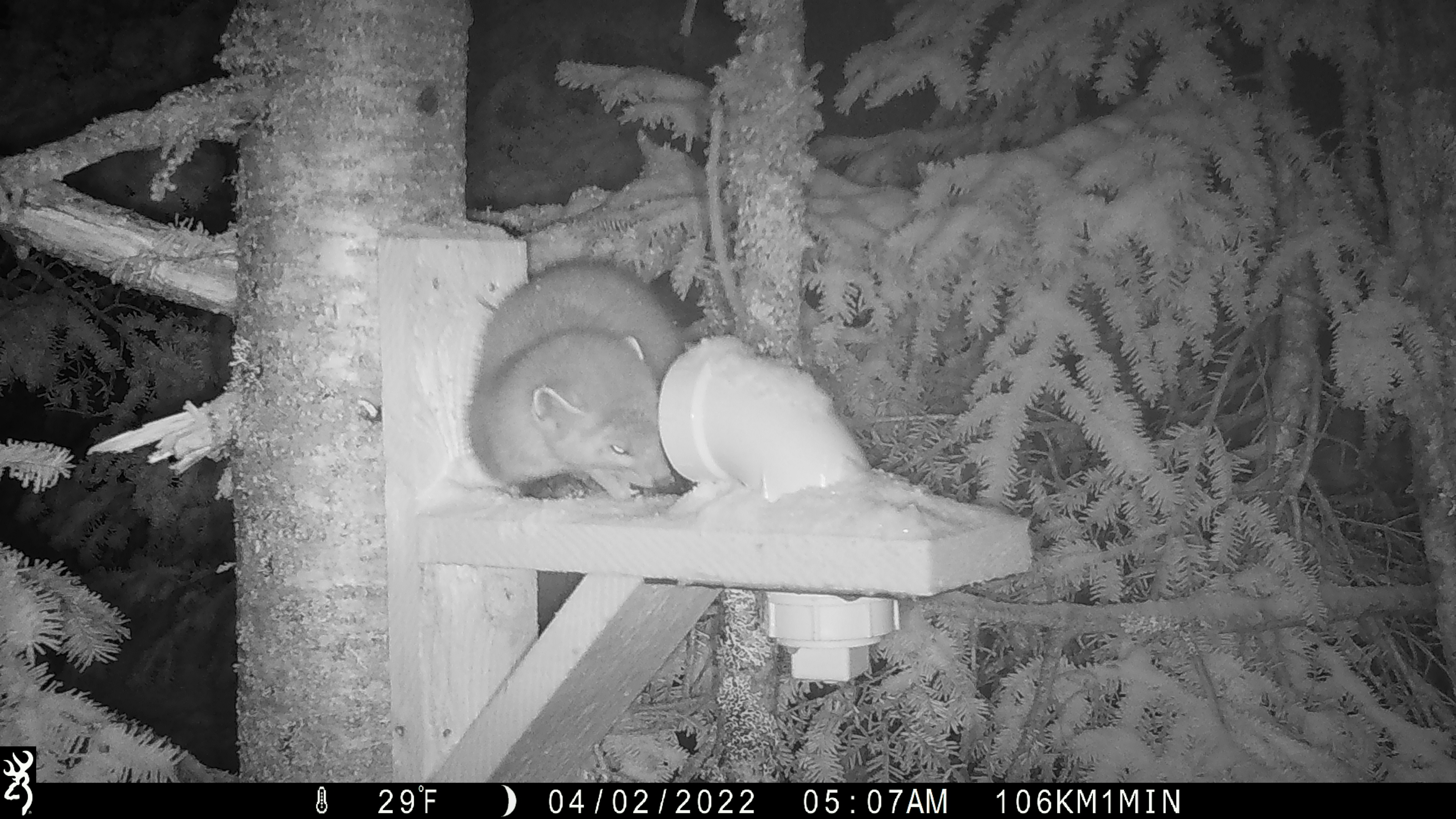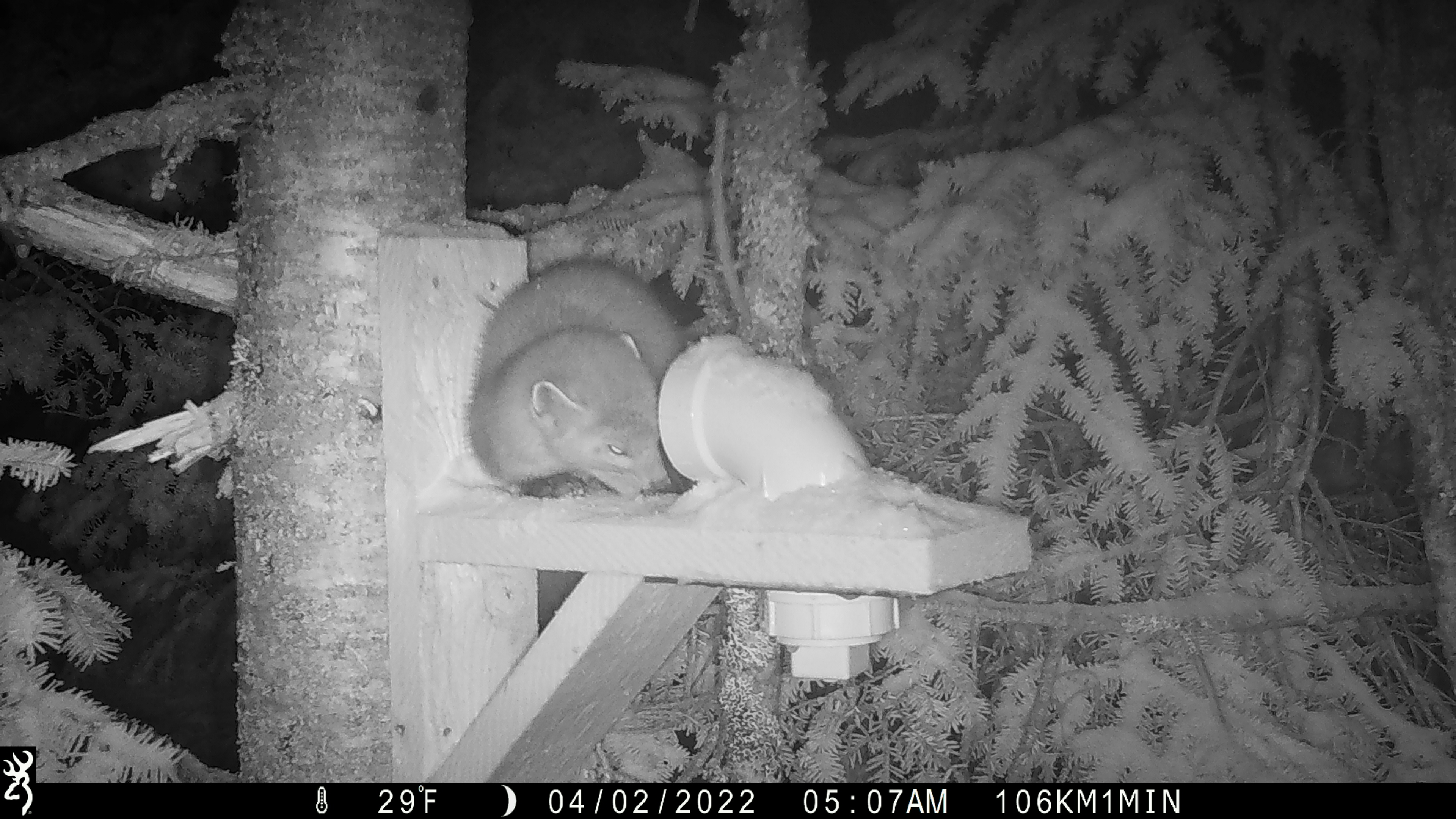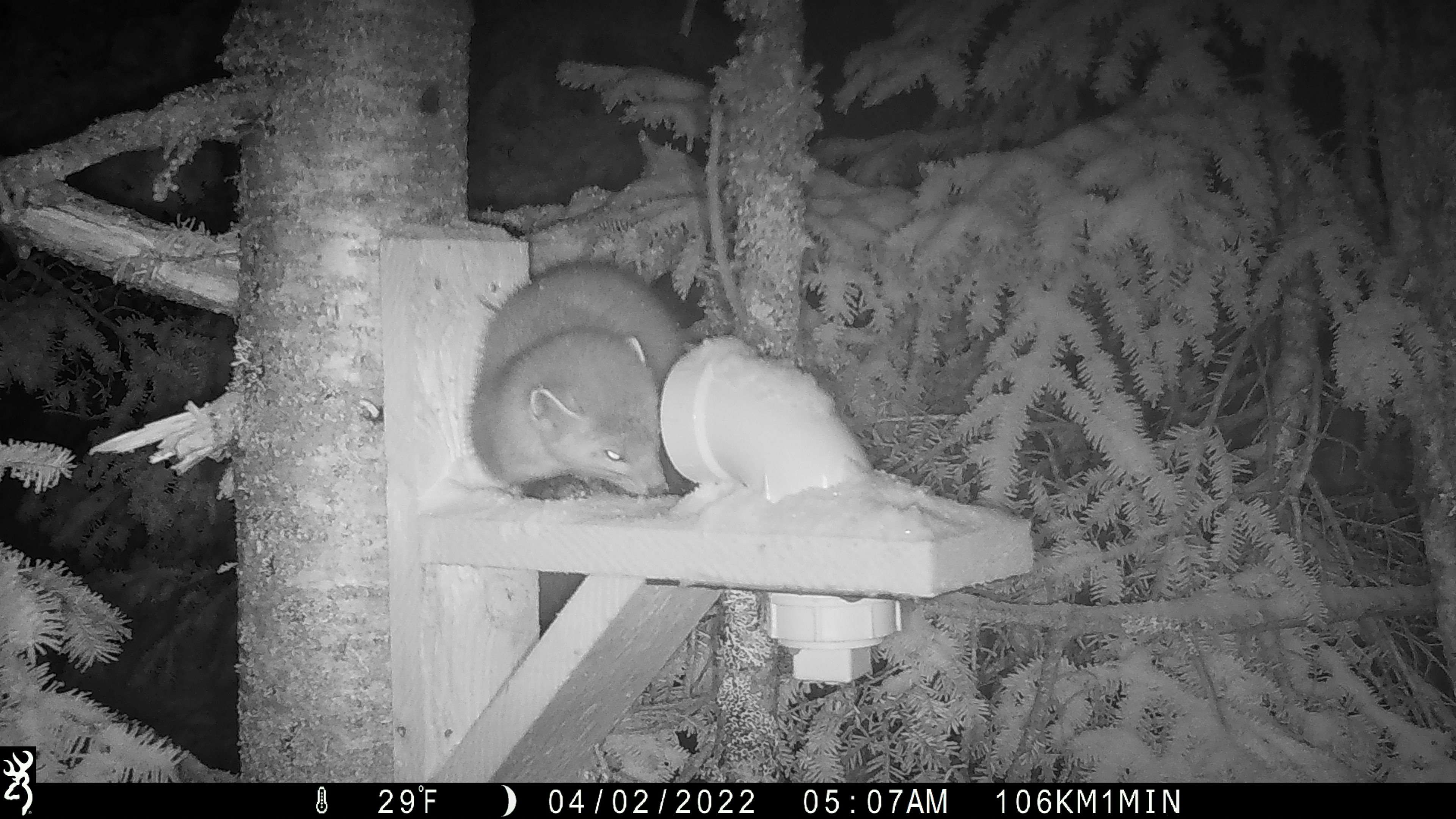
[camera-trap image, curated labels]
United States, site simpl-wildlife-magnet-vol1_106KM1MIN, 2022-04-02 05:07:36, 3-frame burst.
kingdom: Animalia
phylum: Chordata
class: Mammalia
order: Carnivora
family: Mustelidae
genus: Martes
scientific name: Martes americana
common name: american marten